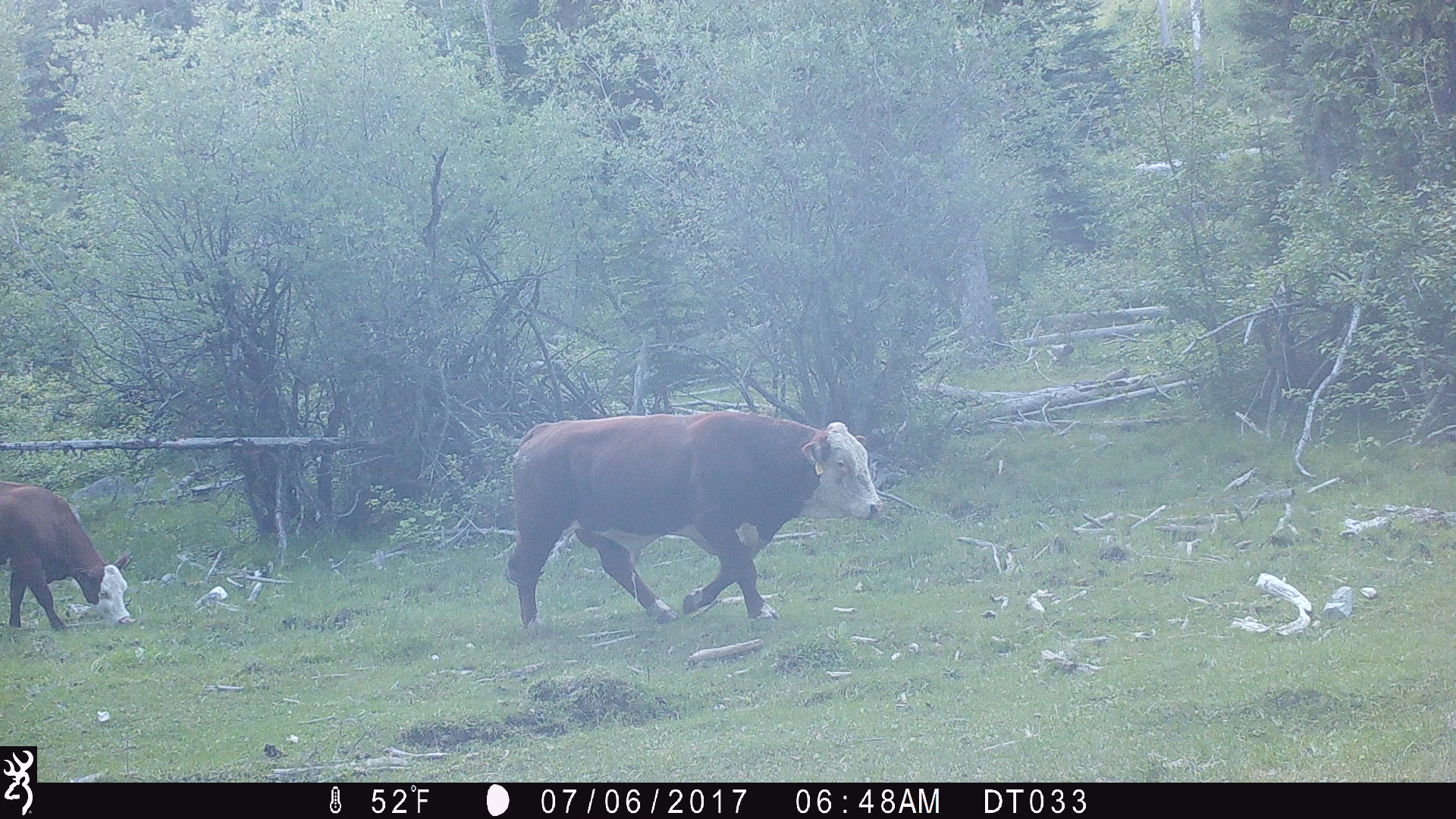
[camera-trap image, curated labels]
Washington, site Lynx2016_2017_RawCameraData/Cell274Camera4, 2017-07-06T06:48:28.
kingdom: Animalia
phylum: Chordata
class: Mammalia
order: Artiodactyla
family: Bovidae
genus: Bos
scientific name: Bos taurus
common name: domestic cattle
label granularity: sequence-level